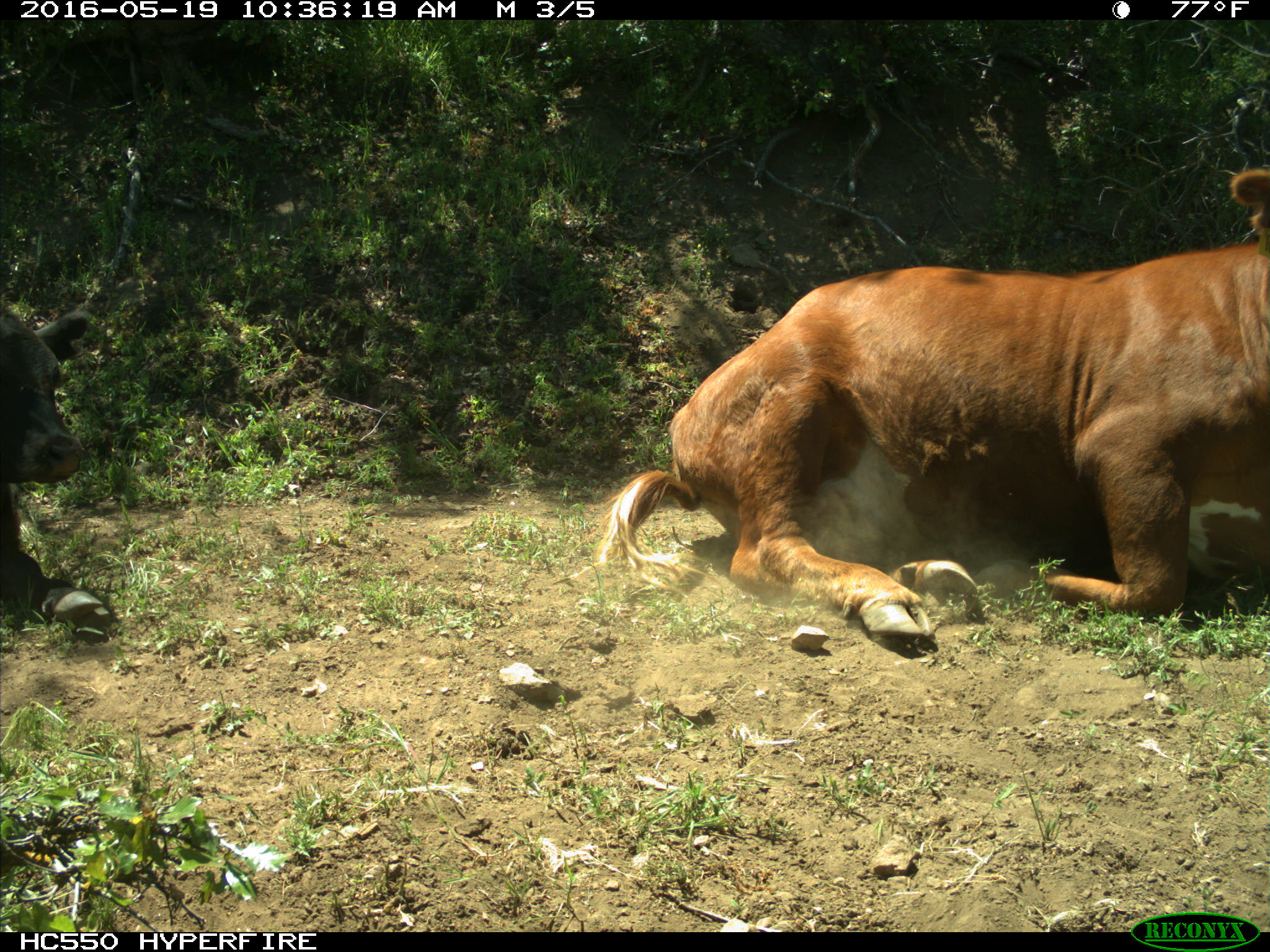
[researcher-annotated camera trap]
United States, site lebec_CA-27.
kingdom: Animalia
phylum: Chordata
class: Mammalia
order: Artiodactyla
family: Bovidae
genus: Bos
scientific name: Bos taurus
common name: domestic cow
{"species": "Bos taurus (domestic cow)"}